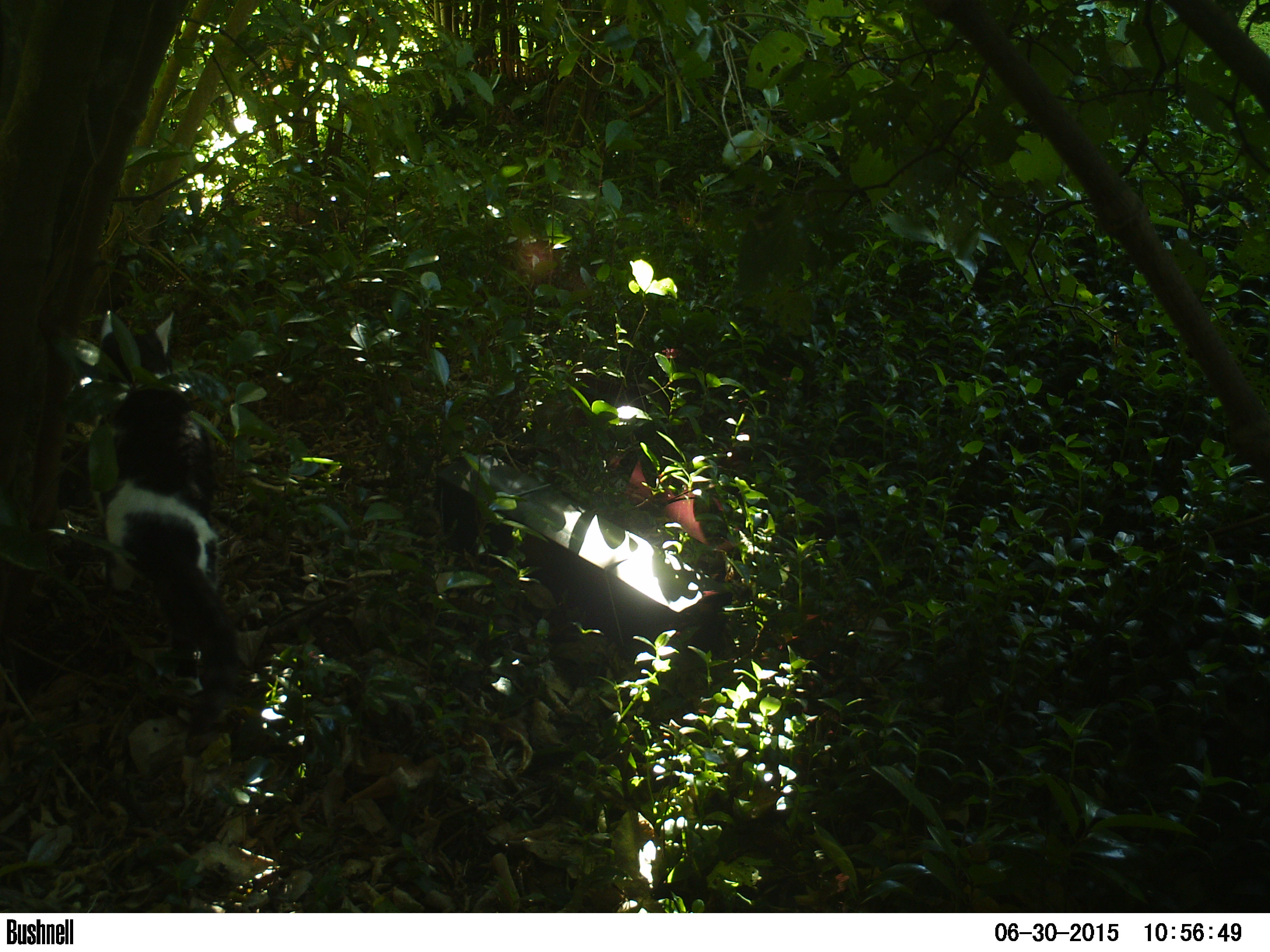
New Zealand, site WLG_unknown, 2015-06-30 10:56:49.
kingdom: Animalia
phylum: Chordata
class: Mammalia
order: Carnivora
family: Felidae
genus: Felis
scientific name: Felis catus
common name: domestic cat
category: cat